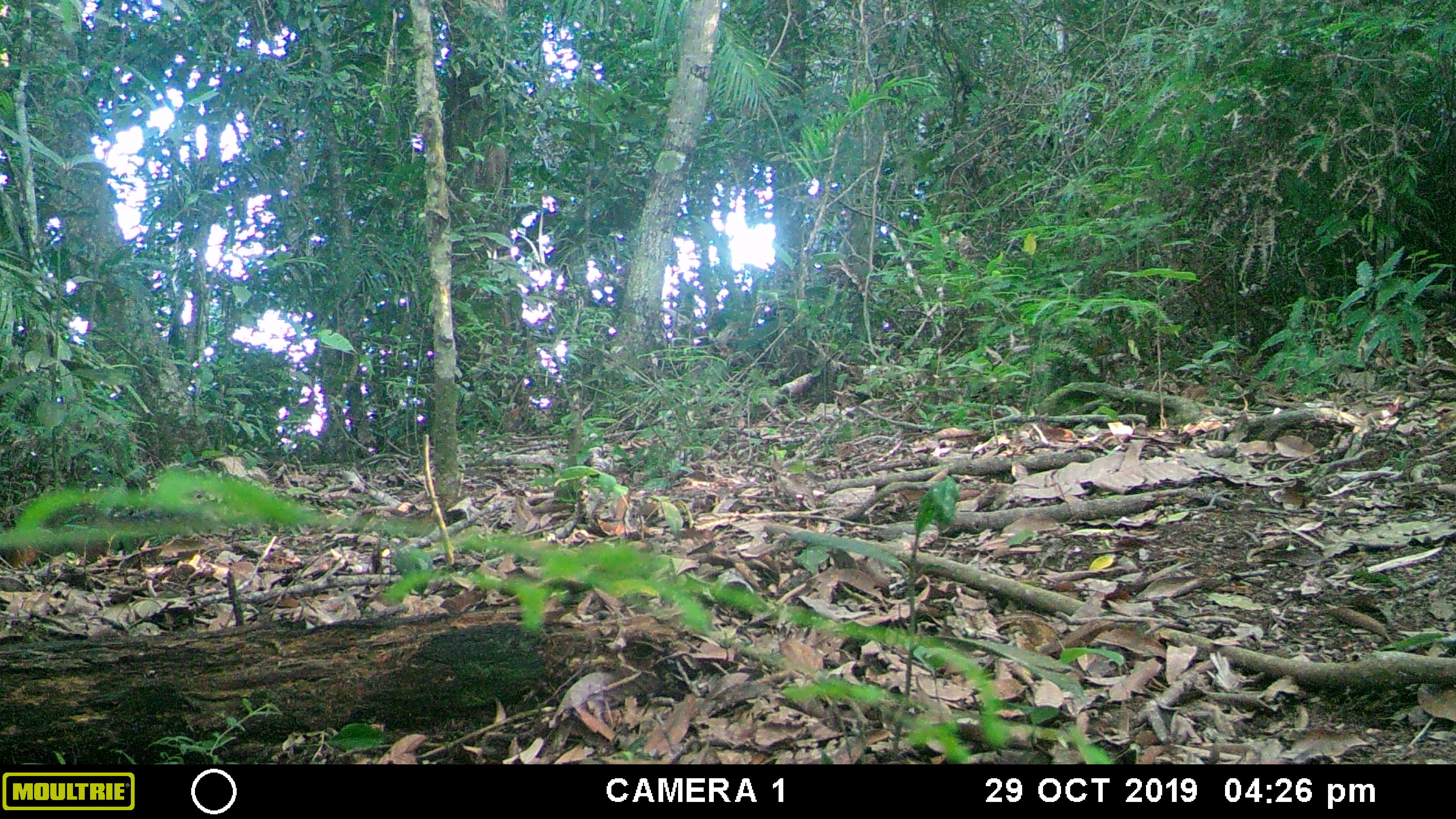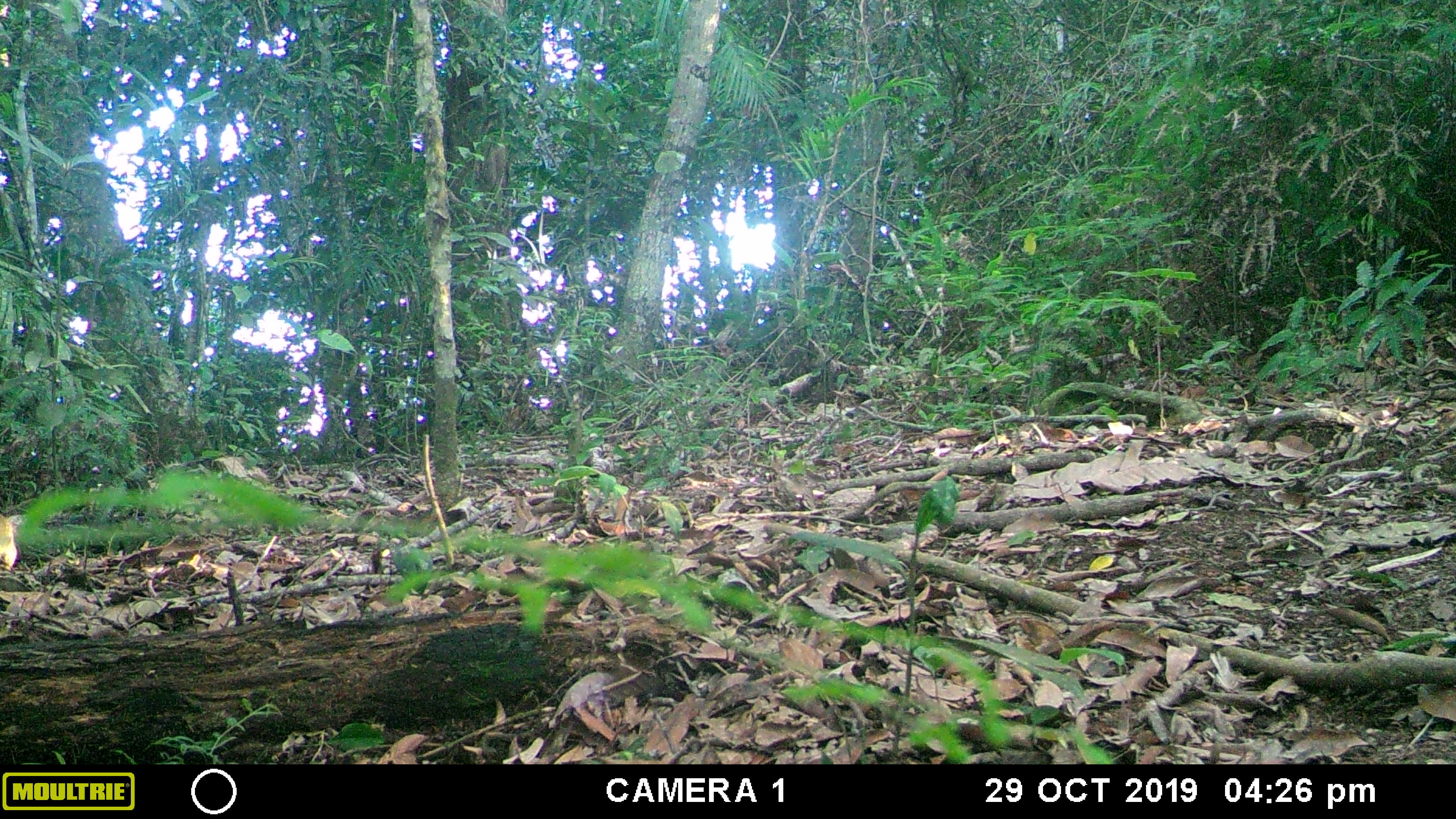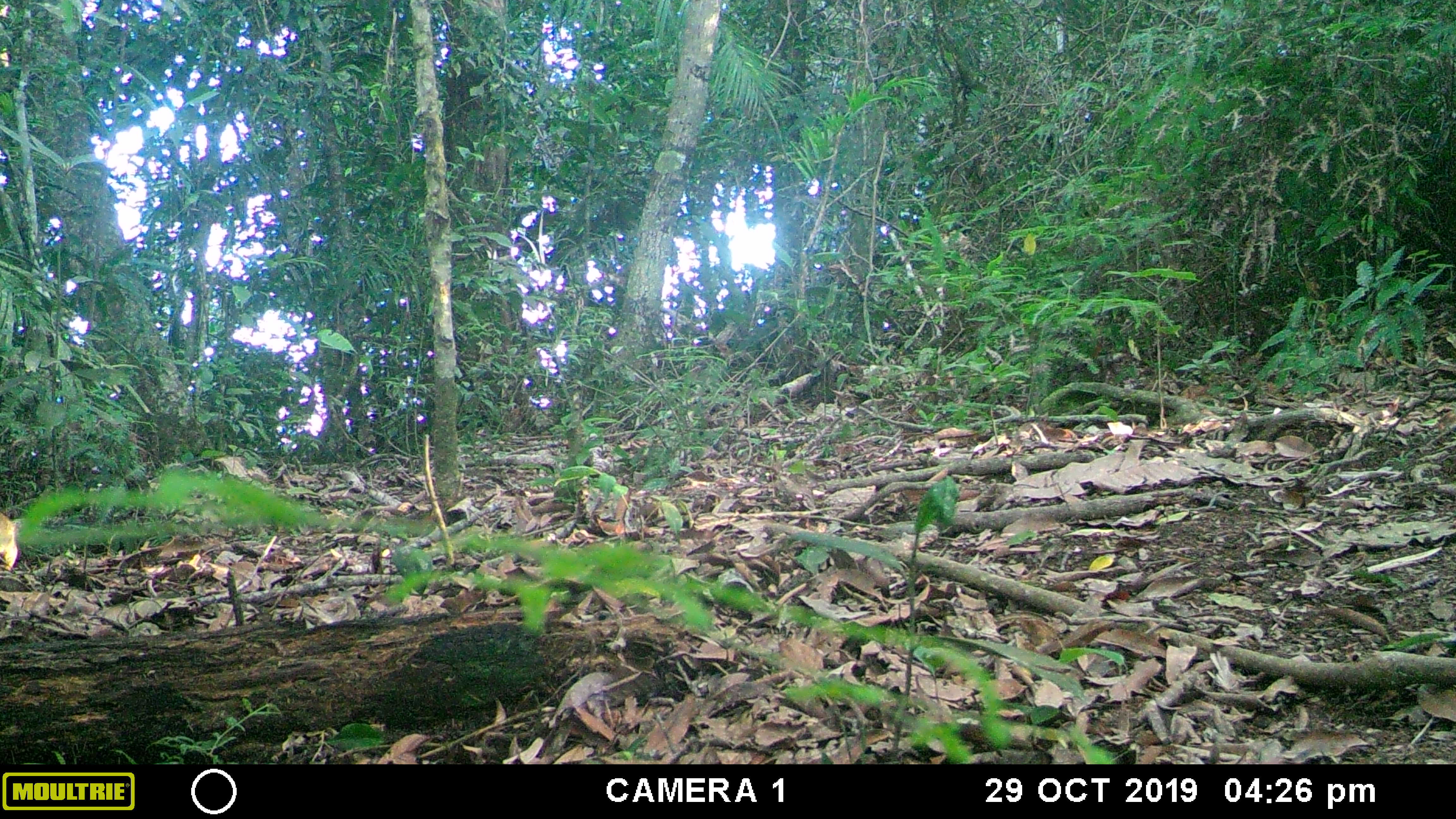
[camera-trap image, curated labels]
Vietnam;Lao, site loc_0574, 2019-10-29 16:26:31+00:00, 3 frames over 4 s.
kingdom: Animalia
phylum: Chordata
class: Mammalia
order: Rodentia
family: Sciuridae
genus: Dremomys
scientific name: Dremomys rufigenis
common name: red-cheeked squirrel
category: red cheeked squirrel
Red cheeked squirrel (red-cheeked squirrel) (Dremomys rufigenis). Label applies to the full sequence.